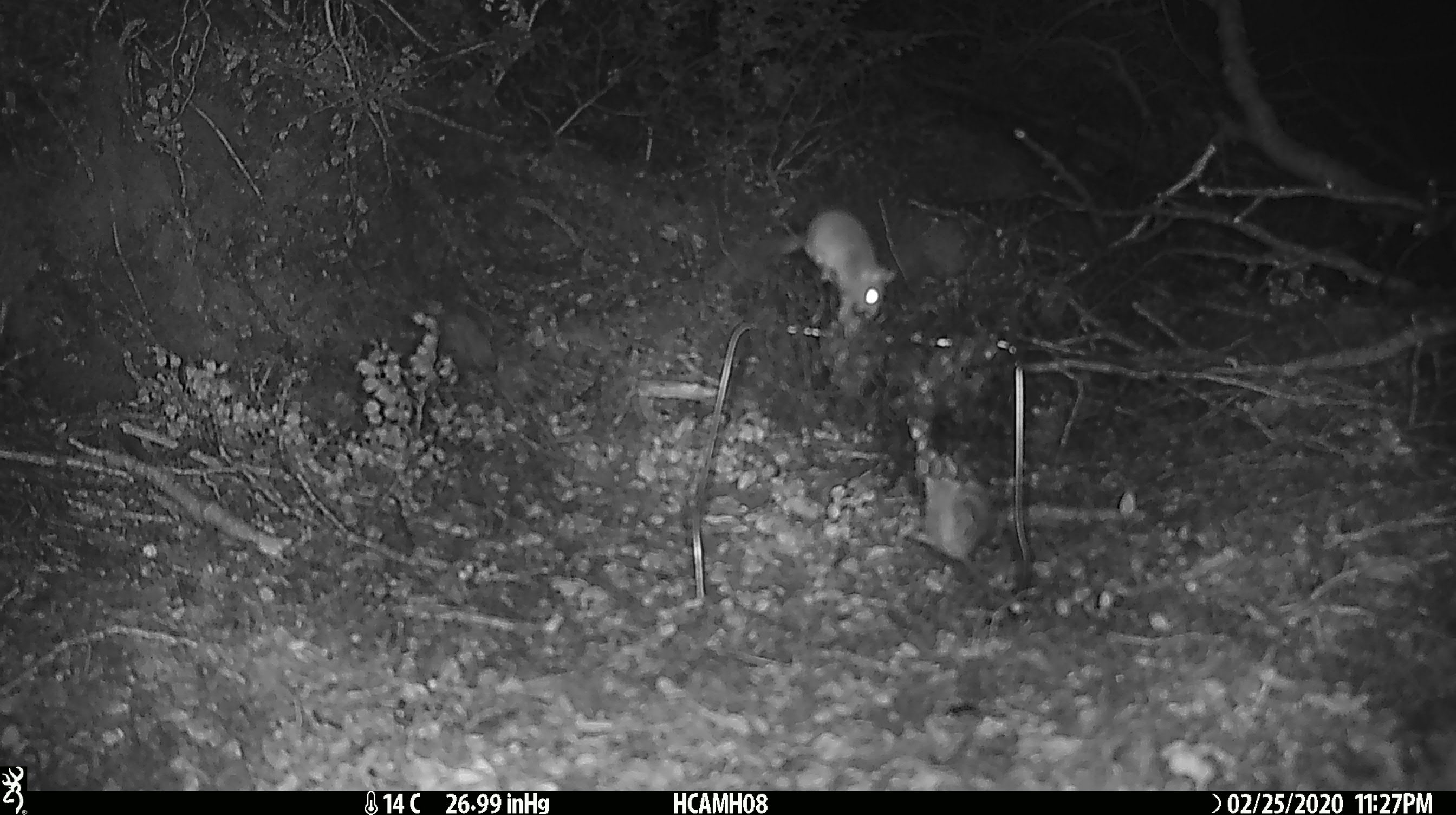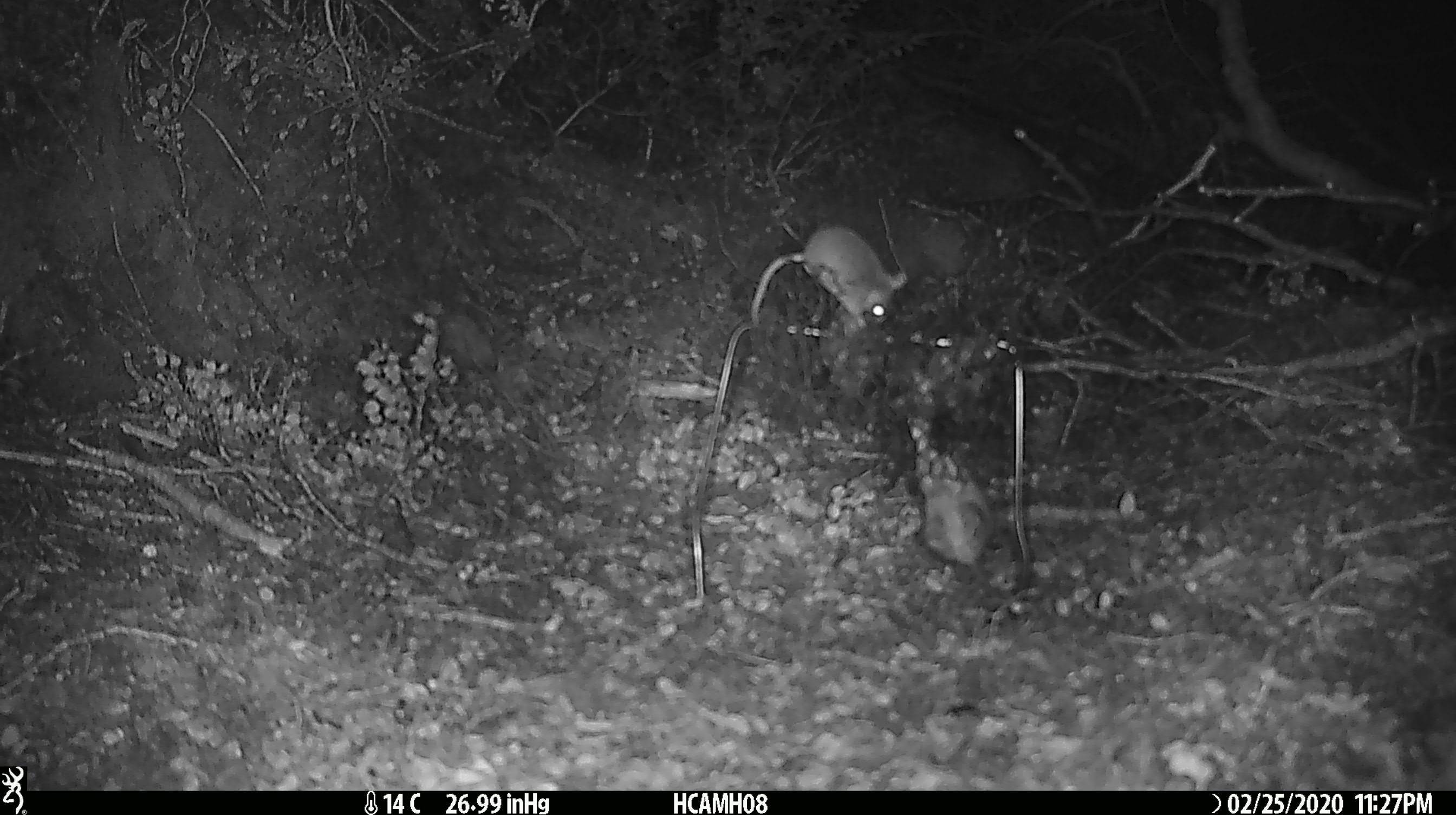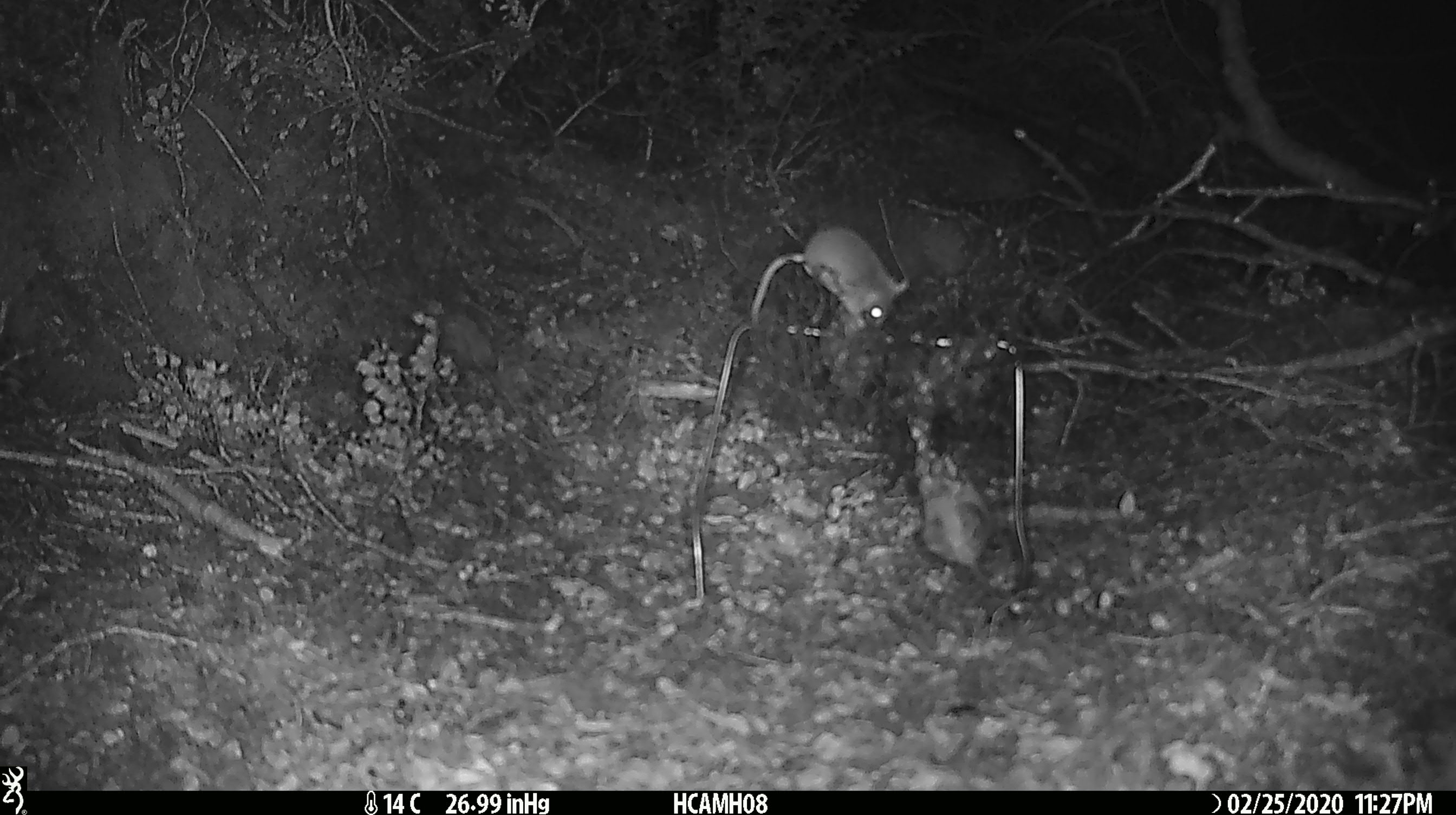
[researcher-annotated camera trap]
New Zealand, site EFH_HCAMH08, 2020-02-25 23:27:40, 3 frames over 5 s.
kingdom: Animalia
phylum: Chordata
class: Mammalia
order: Rodentia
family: Muridae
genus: Mus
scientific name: Mus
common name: mouse